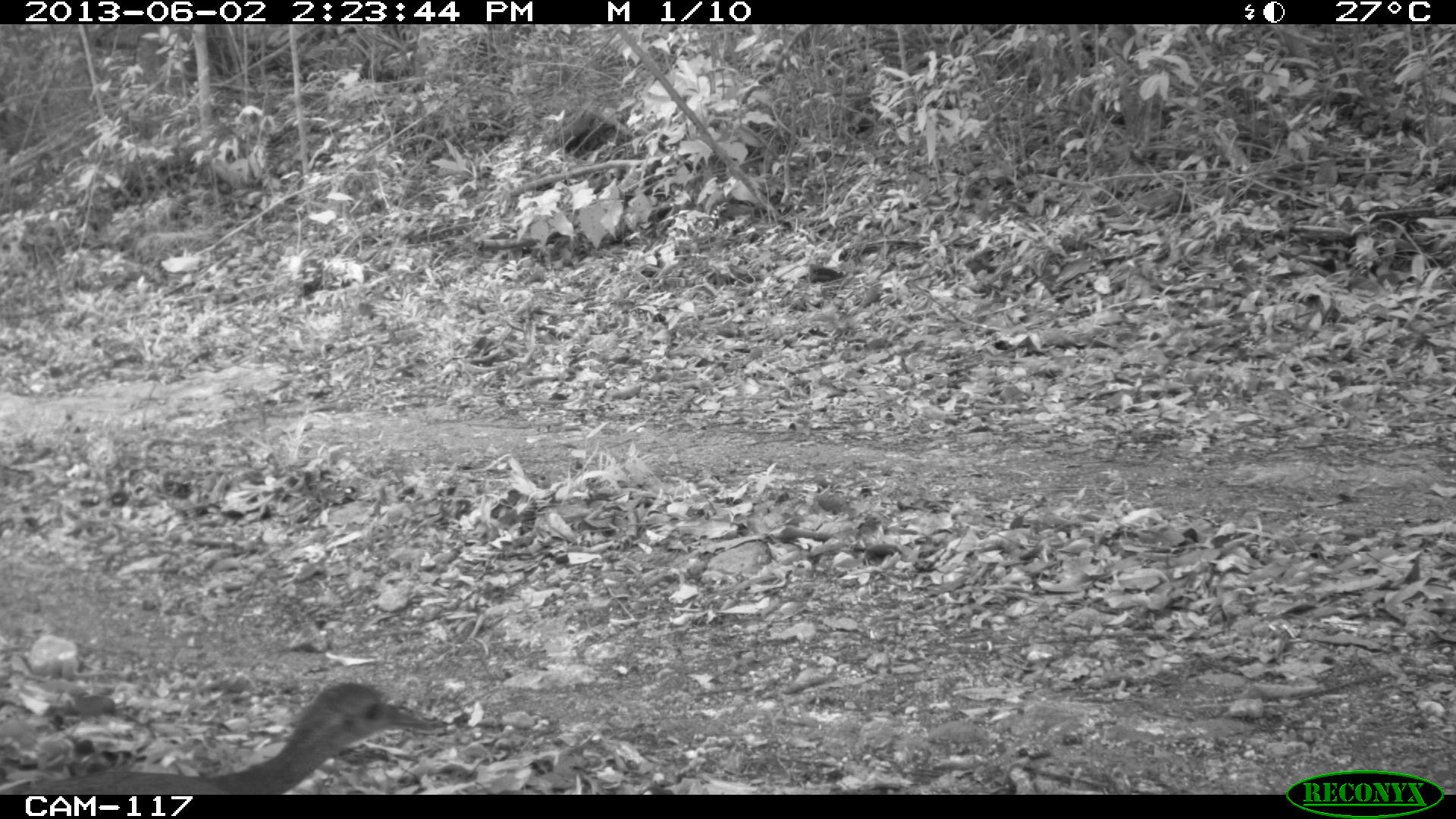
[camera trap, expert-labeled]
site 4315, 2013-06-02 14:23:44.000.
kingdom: Animalia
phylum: Chordata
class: Aves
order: Tinamiformes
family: Tinamidae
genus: Tinamus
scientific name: Tinamus major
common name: great tinamou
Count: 2.